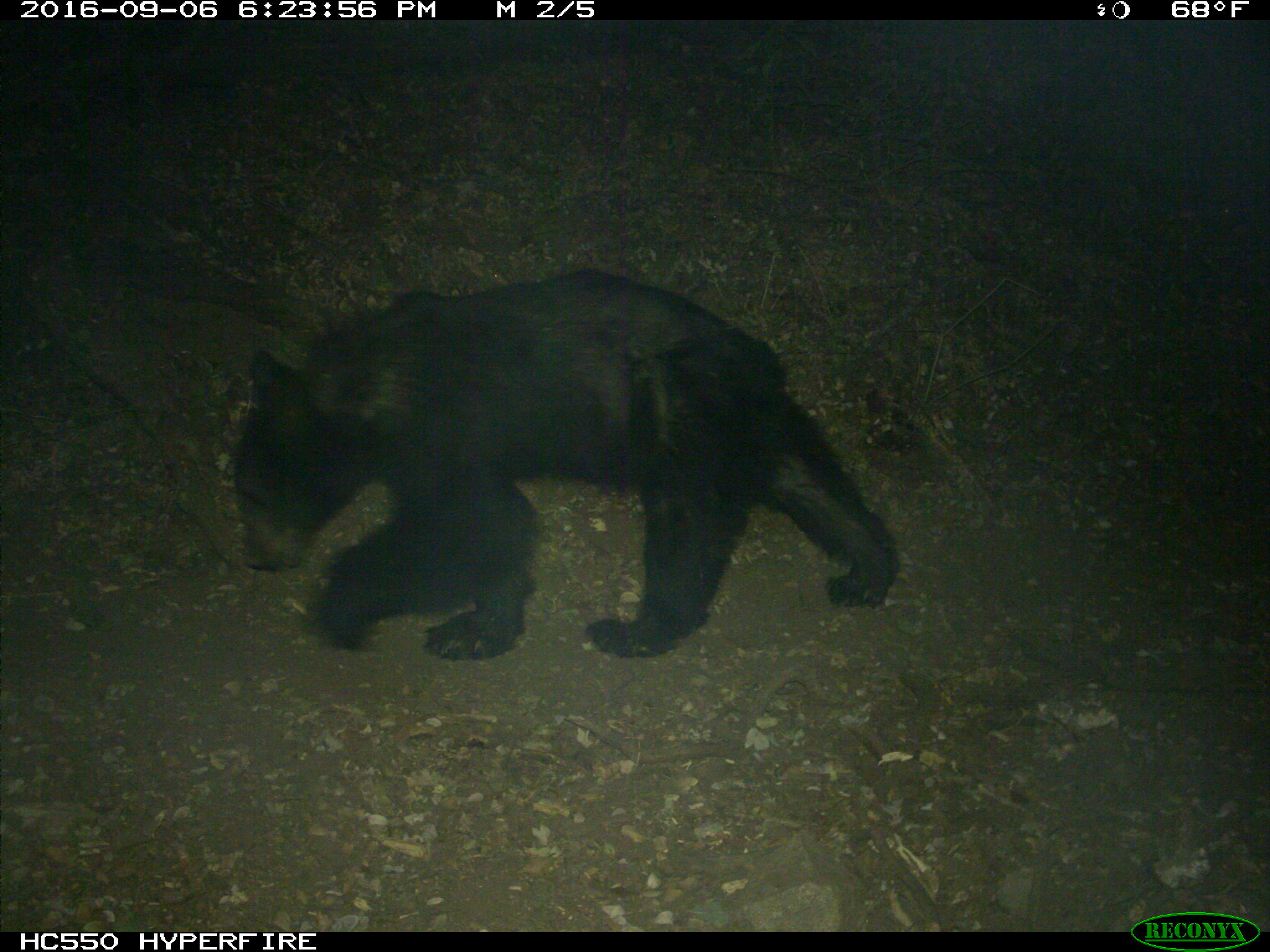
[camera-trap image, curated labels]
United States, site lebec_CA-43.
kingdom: Animalia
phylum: Chordata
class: Mammalia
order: Carnivora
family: Ursidae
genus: Ursus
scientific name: Ursus americanus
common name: american black bear